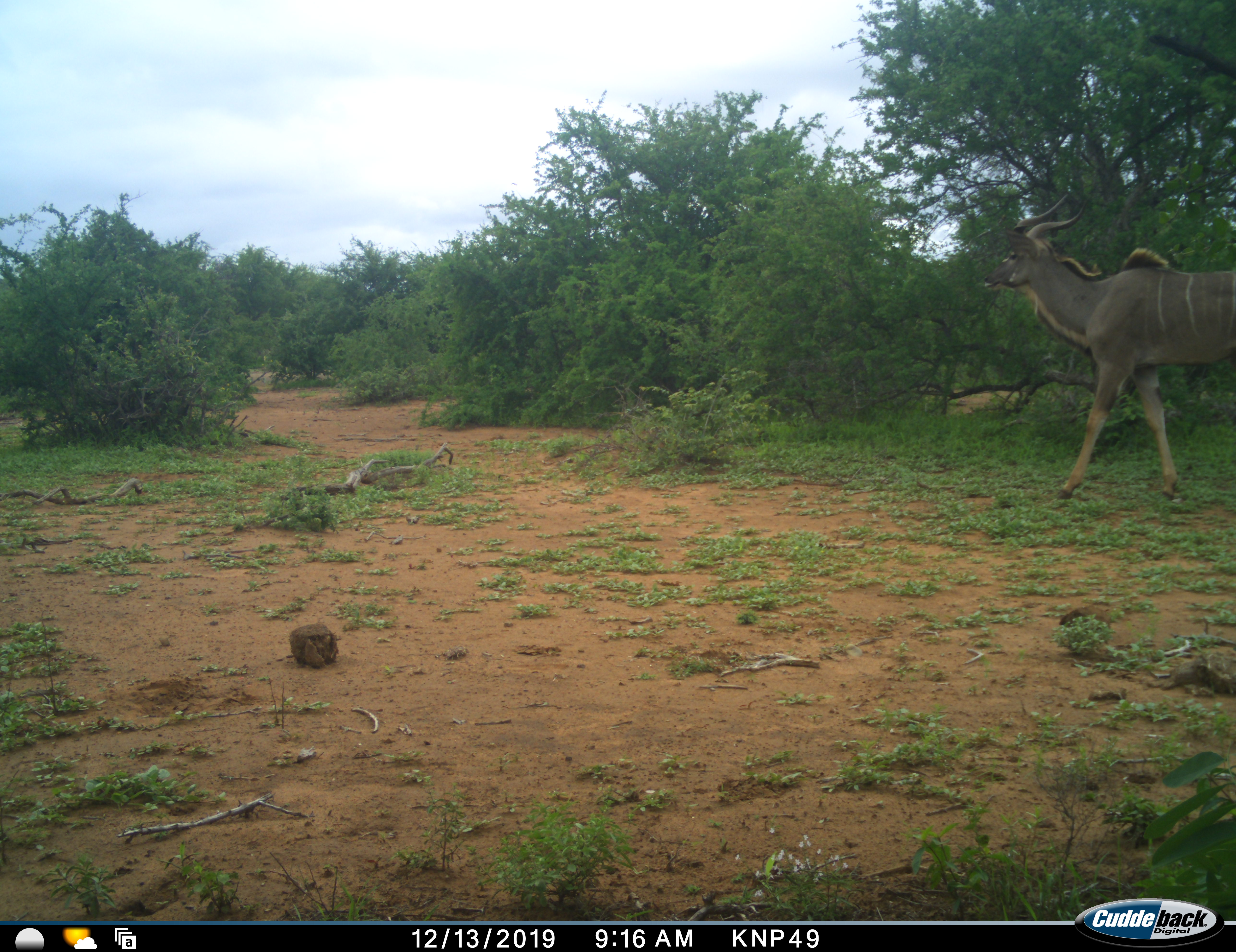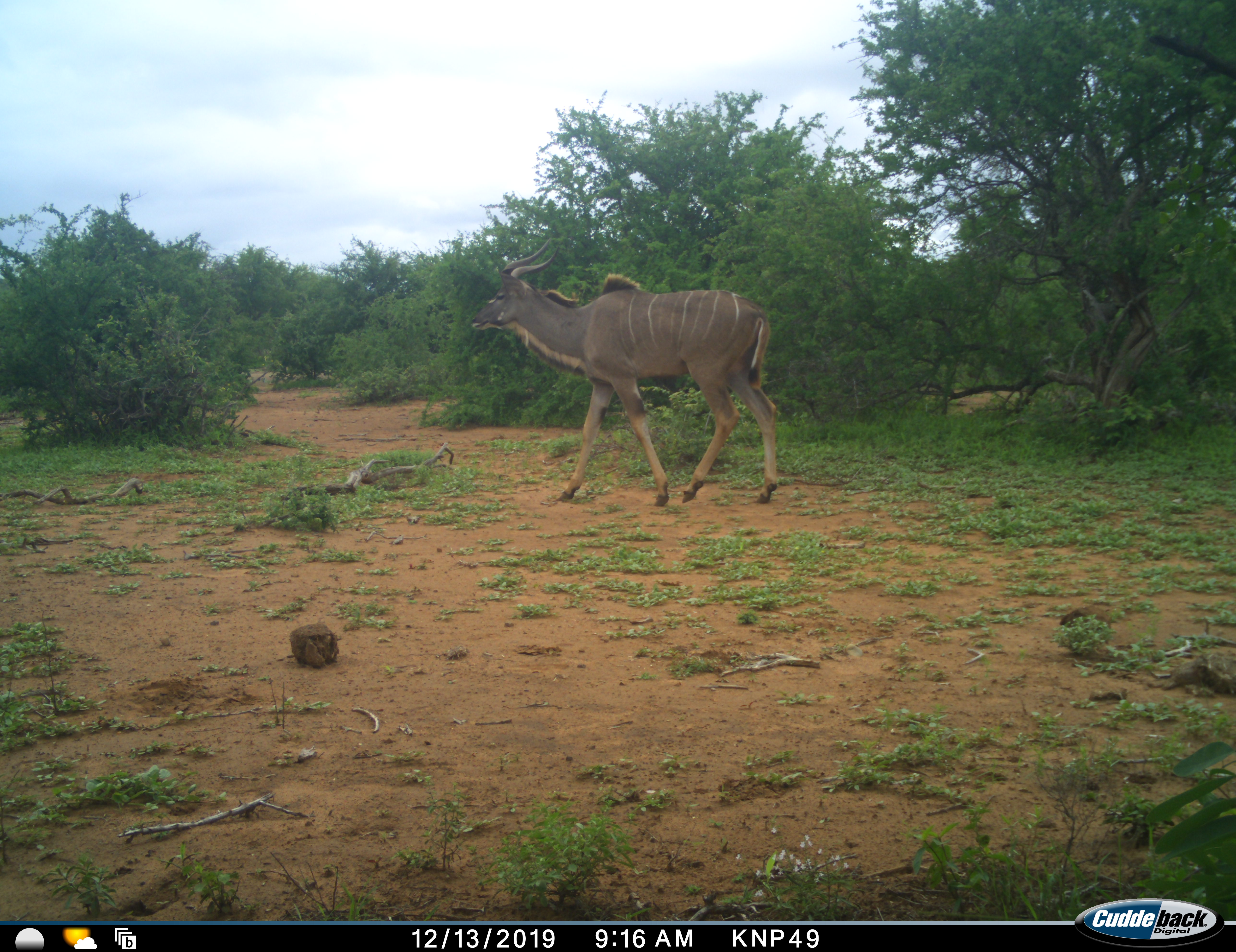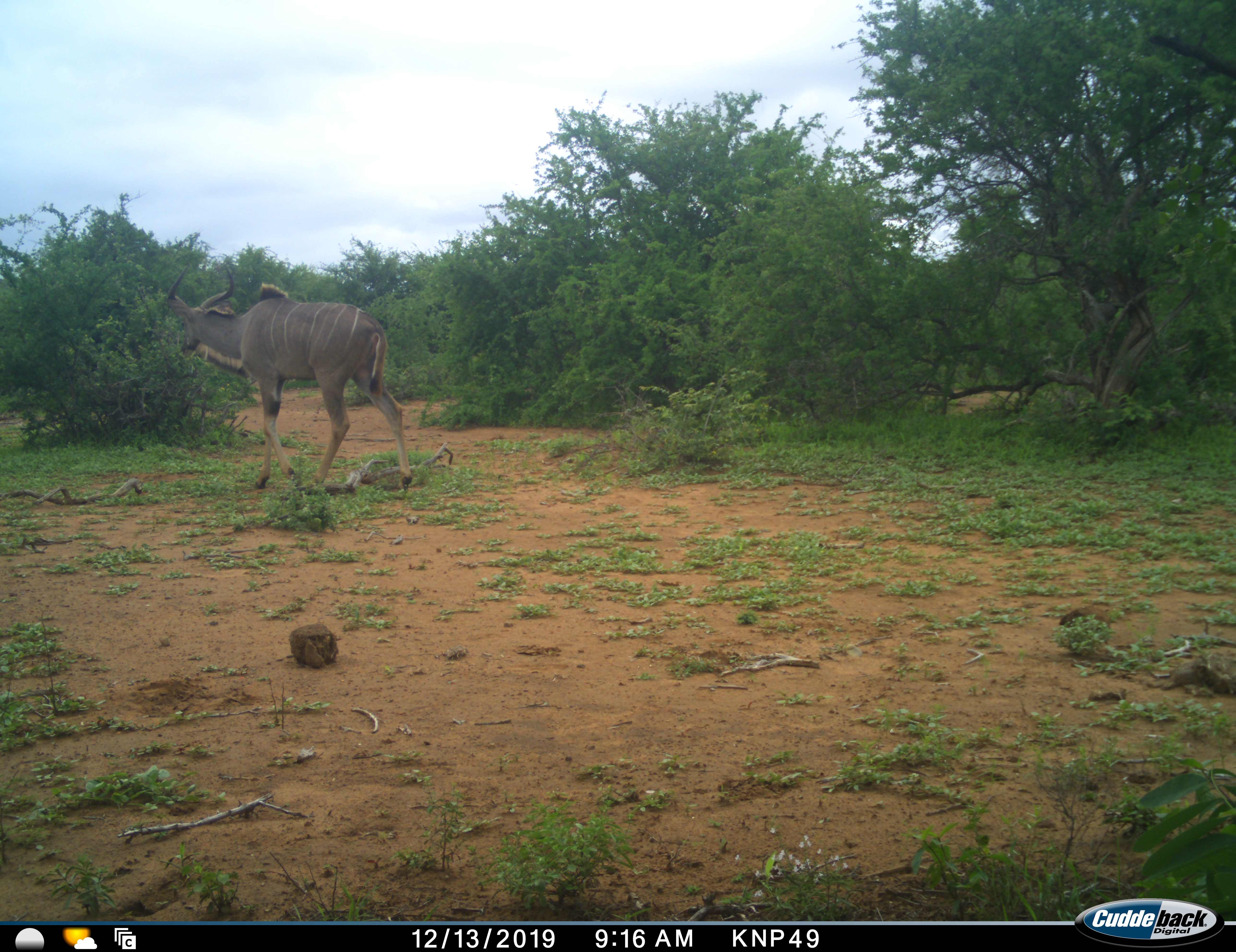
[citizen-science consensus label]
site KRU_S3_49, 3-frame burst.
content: unidentified animal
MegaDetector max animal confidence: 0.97